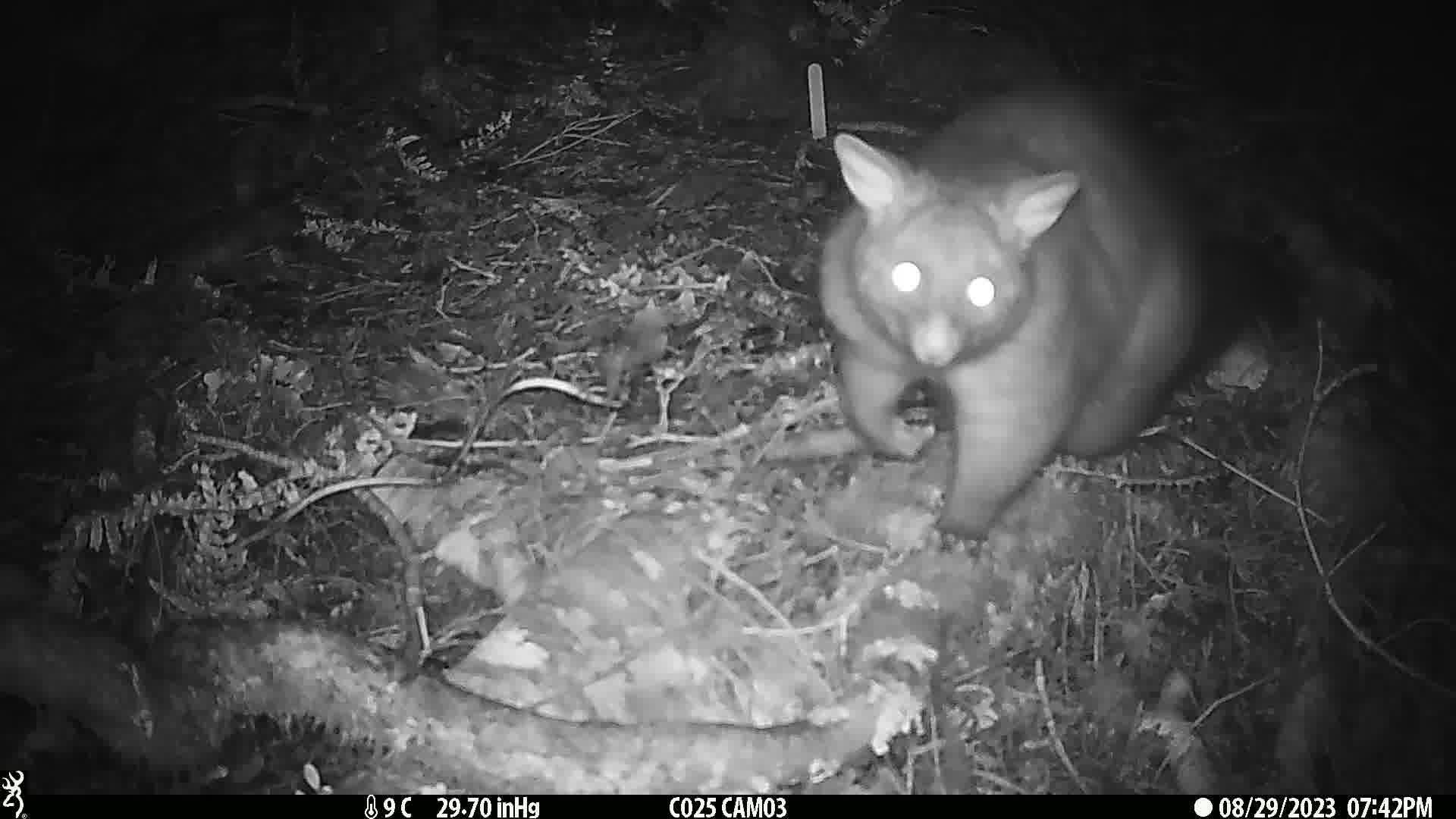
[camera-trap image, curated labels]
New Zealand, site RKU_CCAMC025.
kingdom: Animalia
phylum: Chordata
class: Mammalia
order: Diprotodontia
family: Phalangeridae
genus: Trichosurus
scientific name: Trichosurus vulpecula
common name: common brushtail possum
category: possum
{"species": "possum (common brushtail possum) (Trichosurus vulpecula)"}